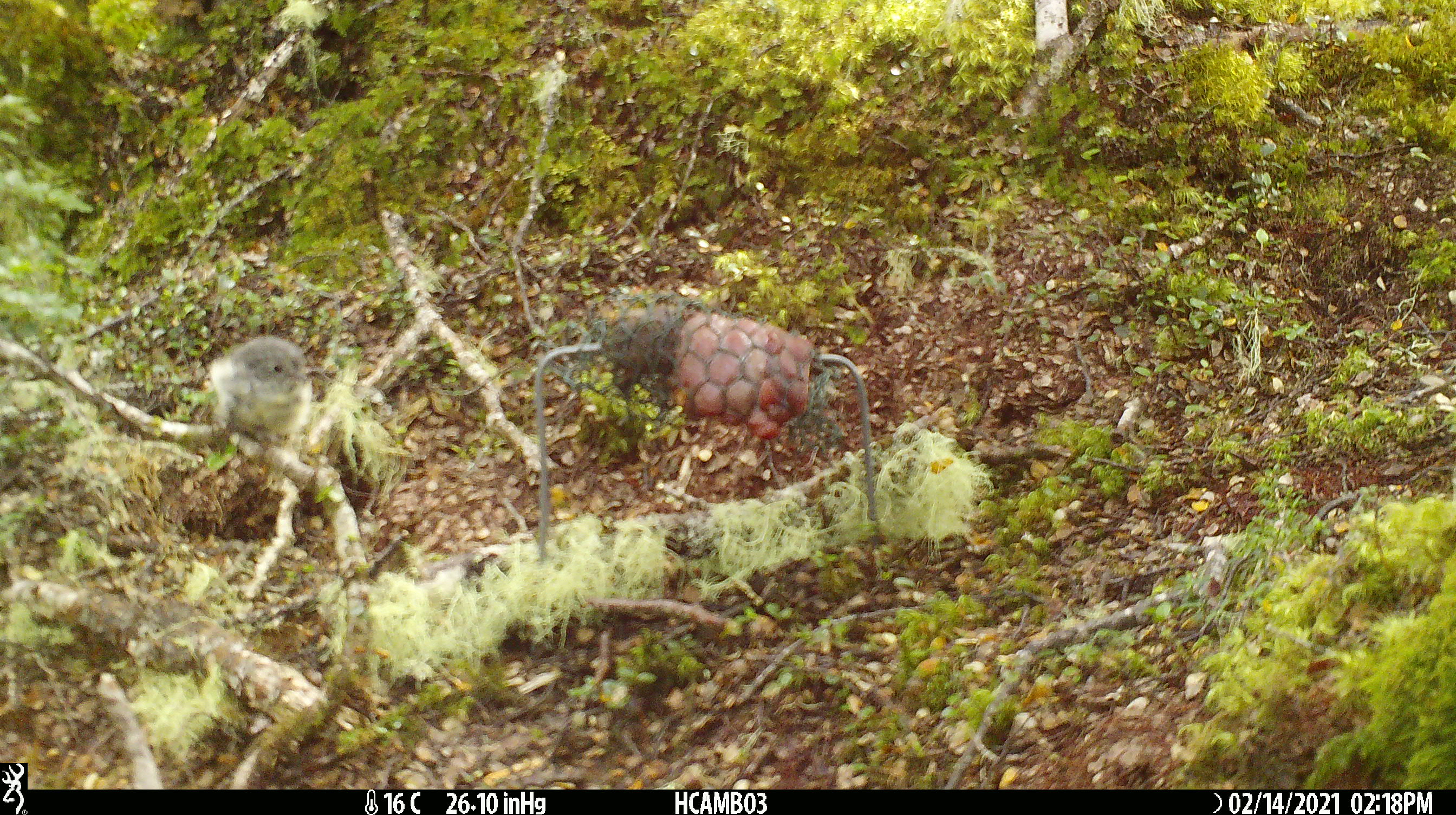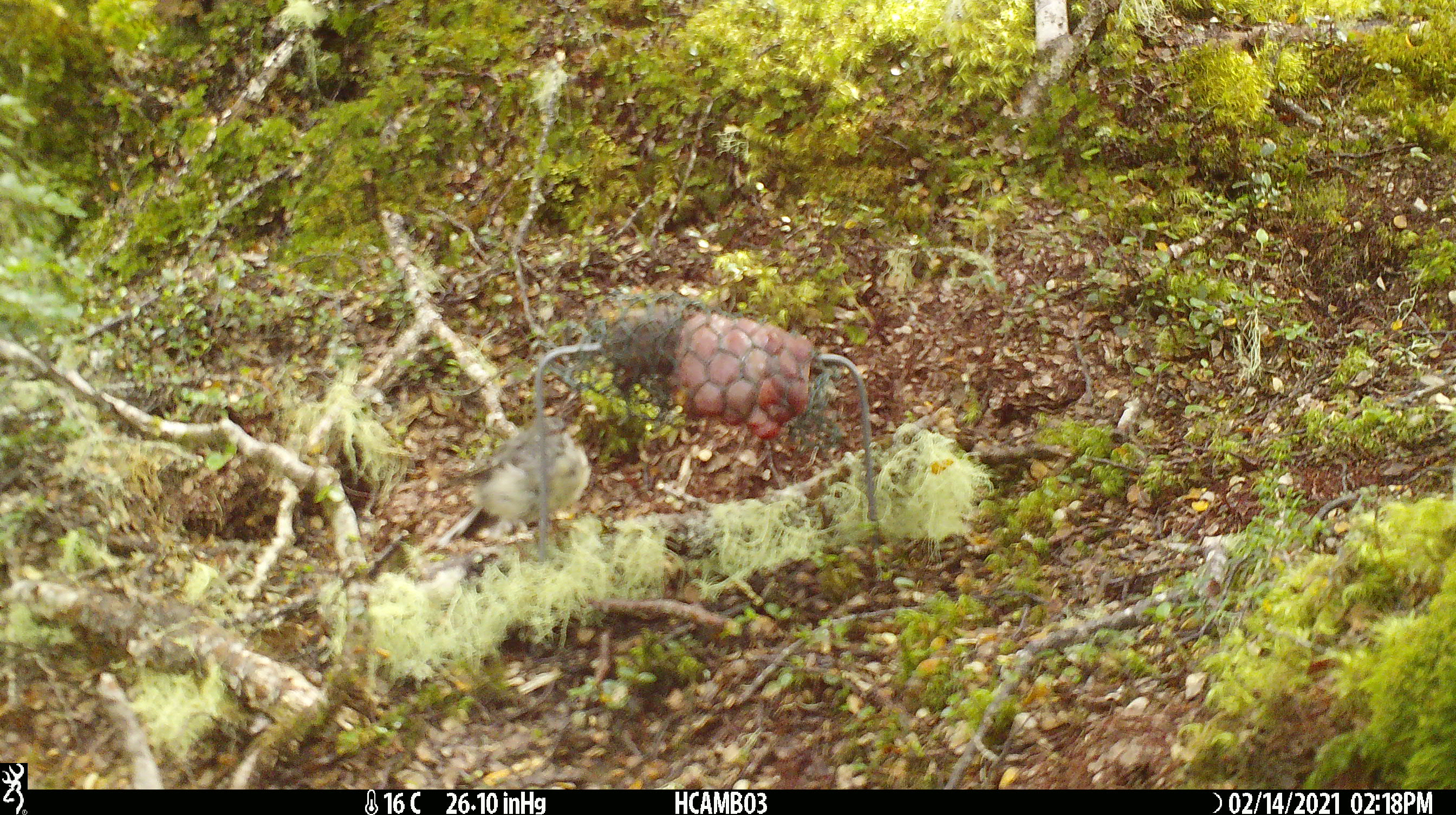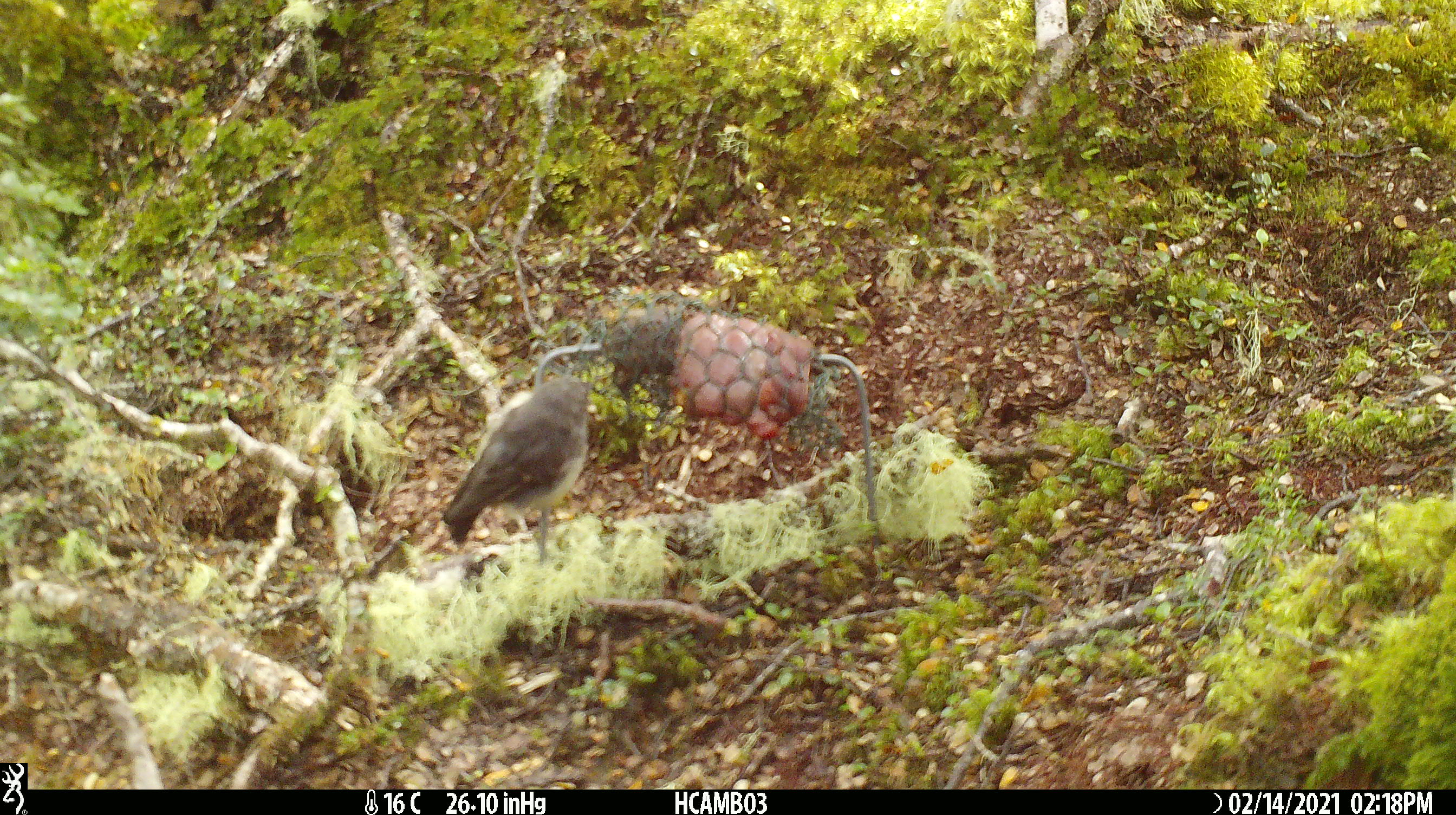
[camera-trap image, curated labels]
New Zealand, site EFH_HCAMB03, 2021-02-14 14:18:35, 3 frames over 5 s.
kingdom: Animalia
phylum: Chordata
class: Aves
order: Passeriformes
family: Petroicidae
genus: Petroica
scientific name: Petroica macrocephala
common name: tomtit